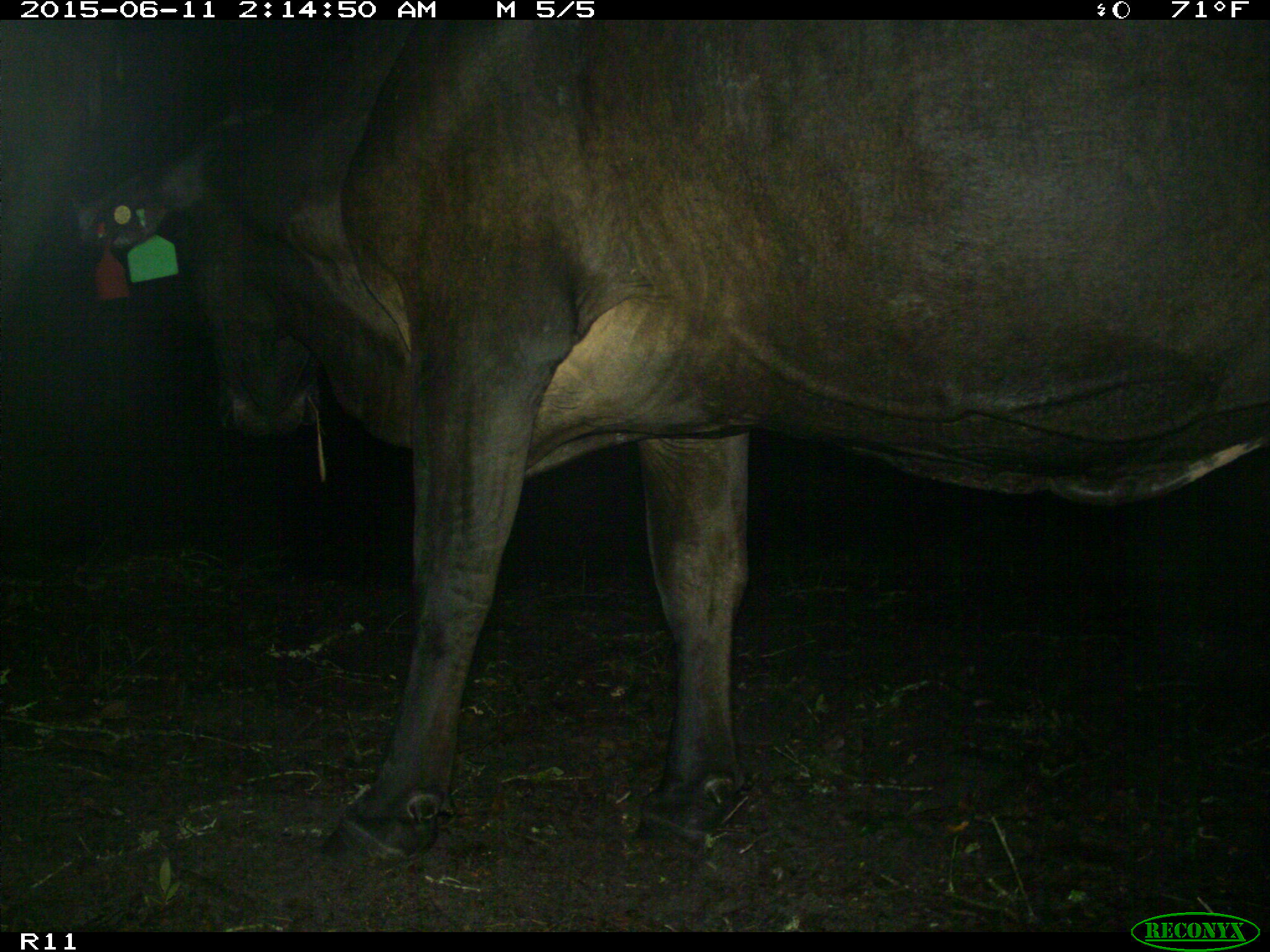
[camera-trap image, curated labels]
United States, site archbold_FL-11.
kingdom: Animalia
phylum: Chordata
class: Mammalia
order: Artiodactyla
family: Bovidae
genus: Bos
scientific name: Bos taurus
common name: domestic cow